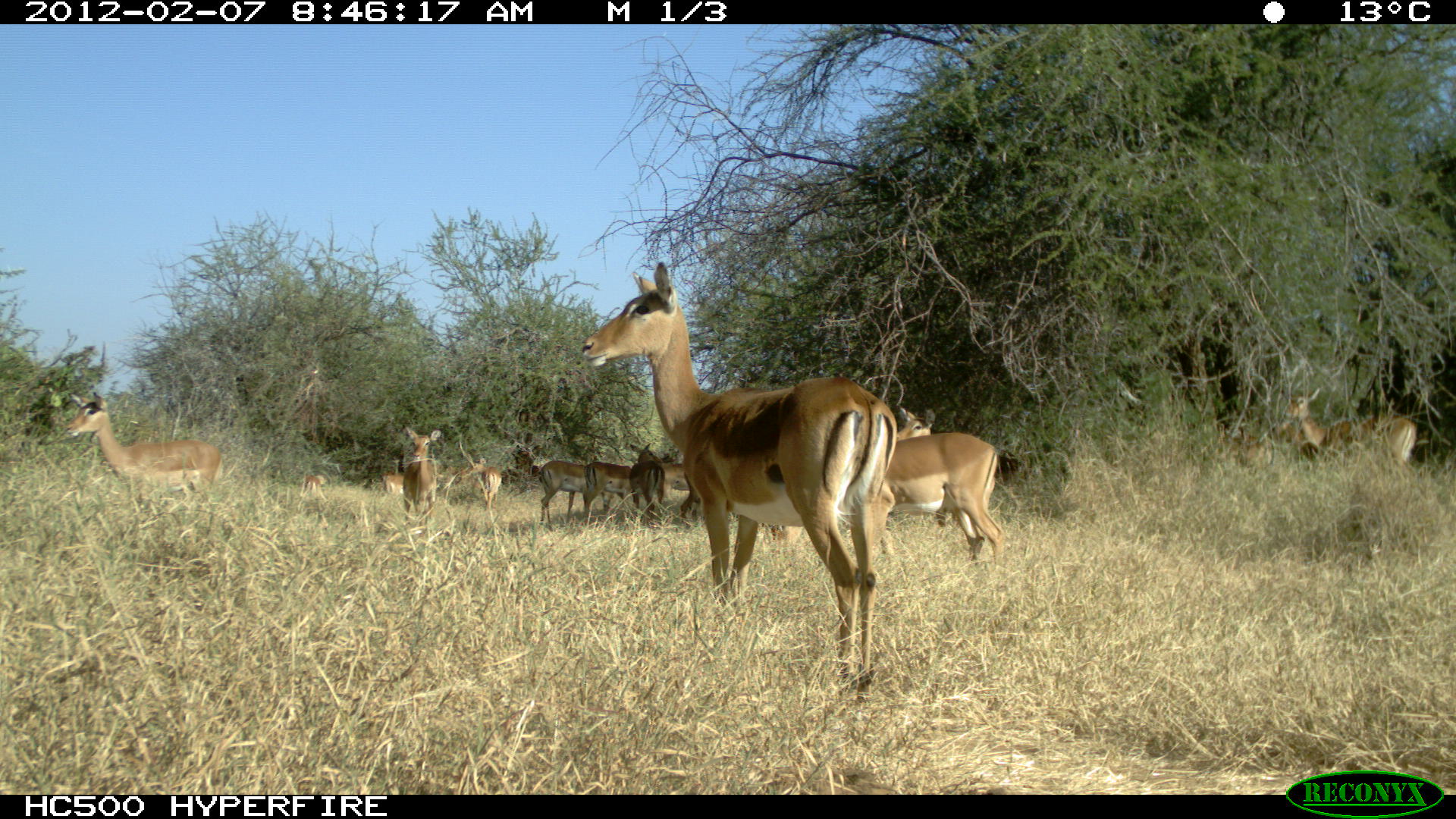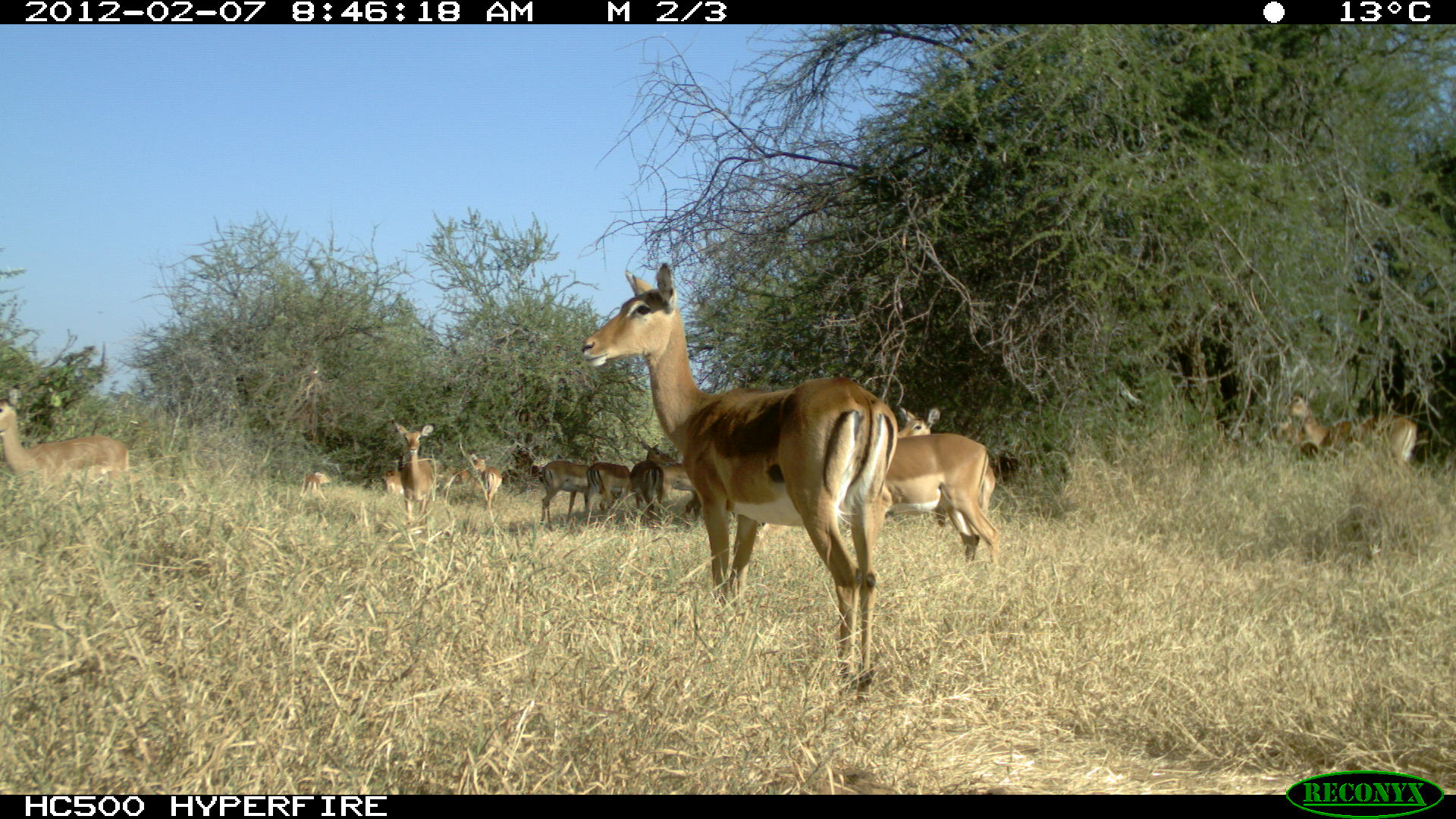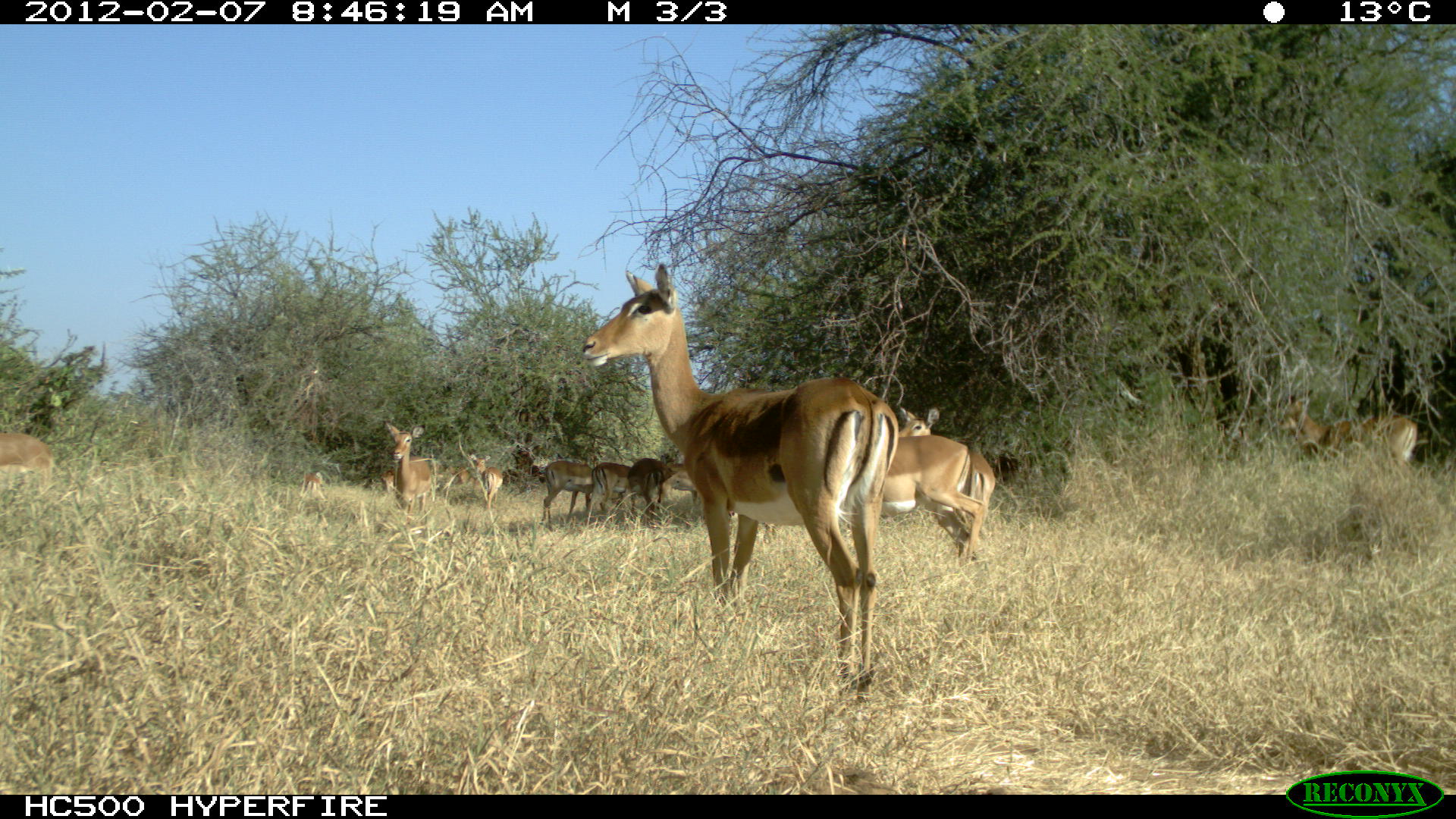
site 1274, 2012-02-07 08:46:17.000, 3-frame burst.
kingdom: Animalia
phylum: Chordata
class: Mammalia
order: Artiodactyla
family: Bovidae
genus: Aepyceros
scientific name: Aepyceros melampus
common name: impala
Aepyceros melampus (impala), count 12.